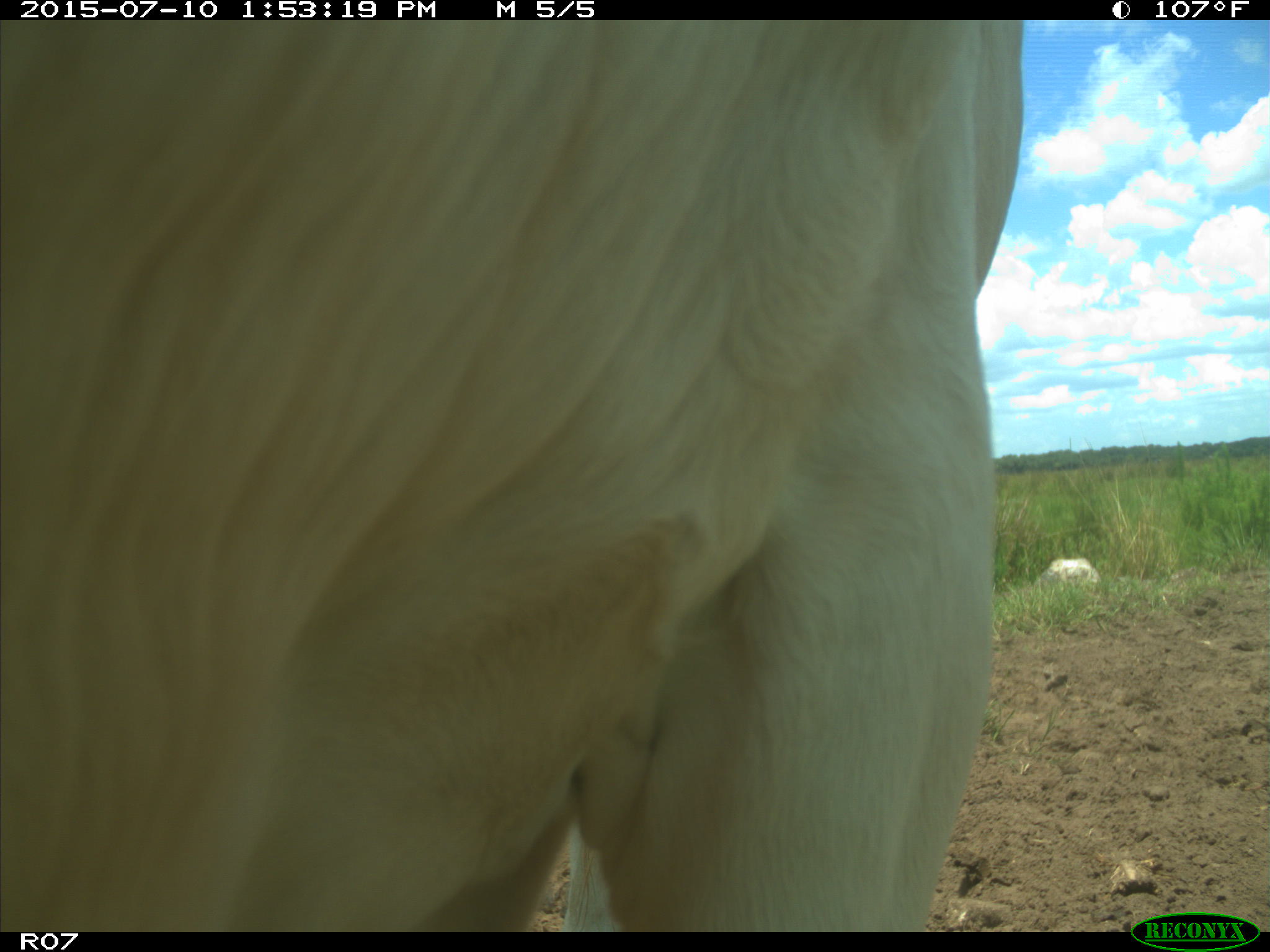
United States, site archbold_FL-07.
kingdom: Animalia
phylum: Chordata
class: Mammalia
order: Artiodactyla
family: Bovidae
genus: Bos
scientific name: Bos taurus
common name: domestic cow